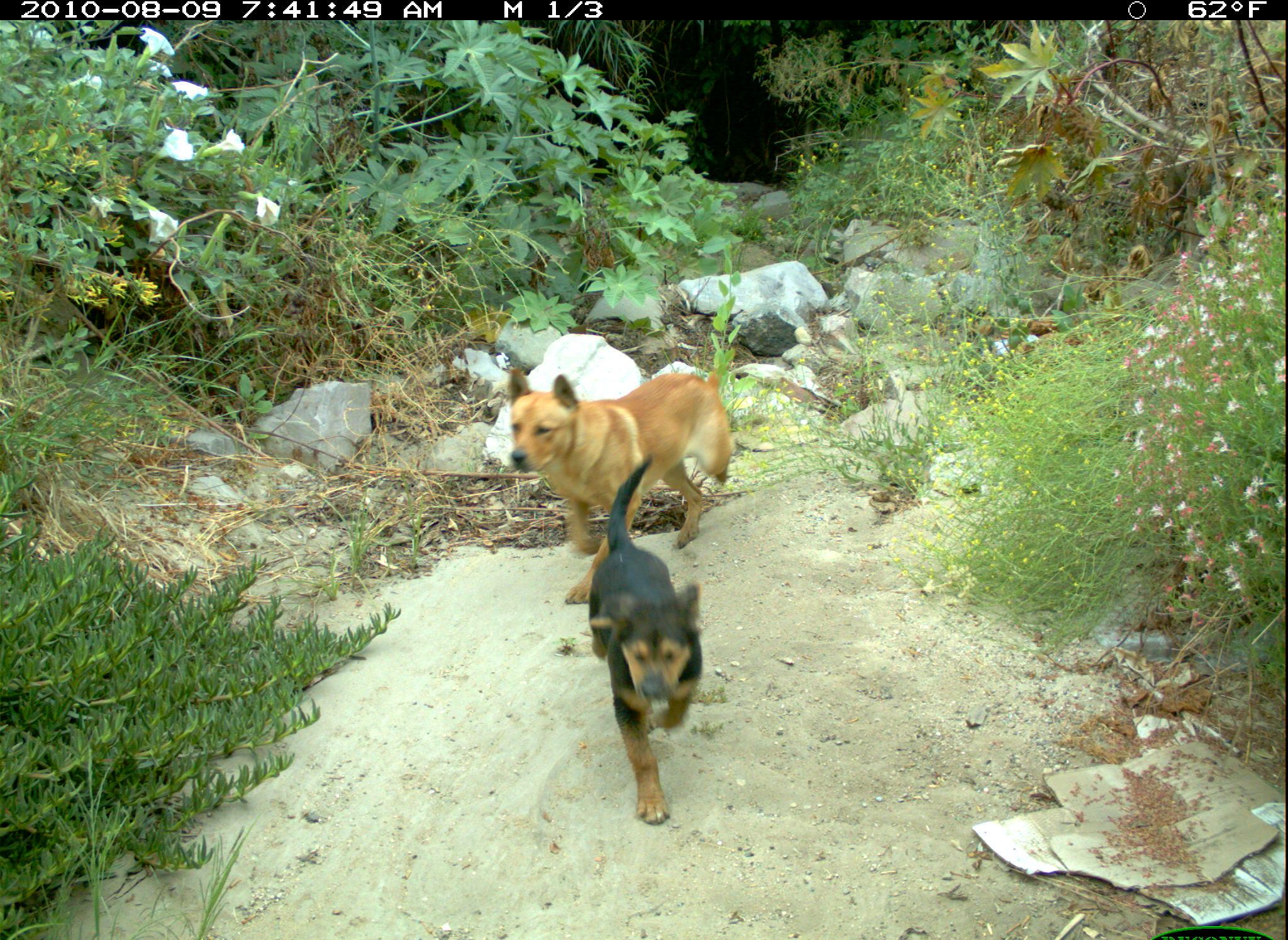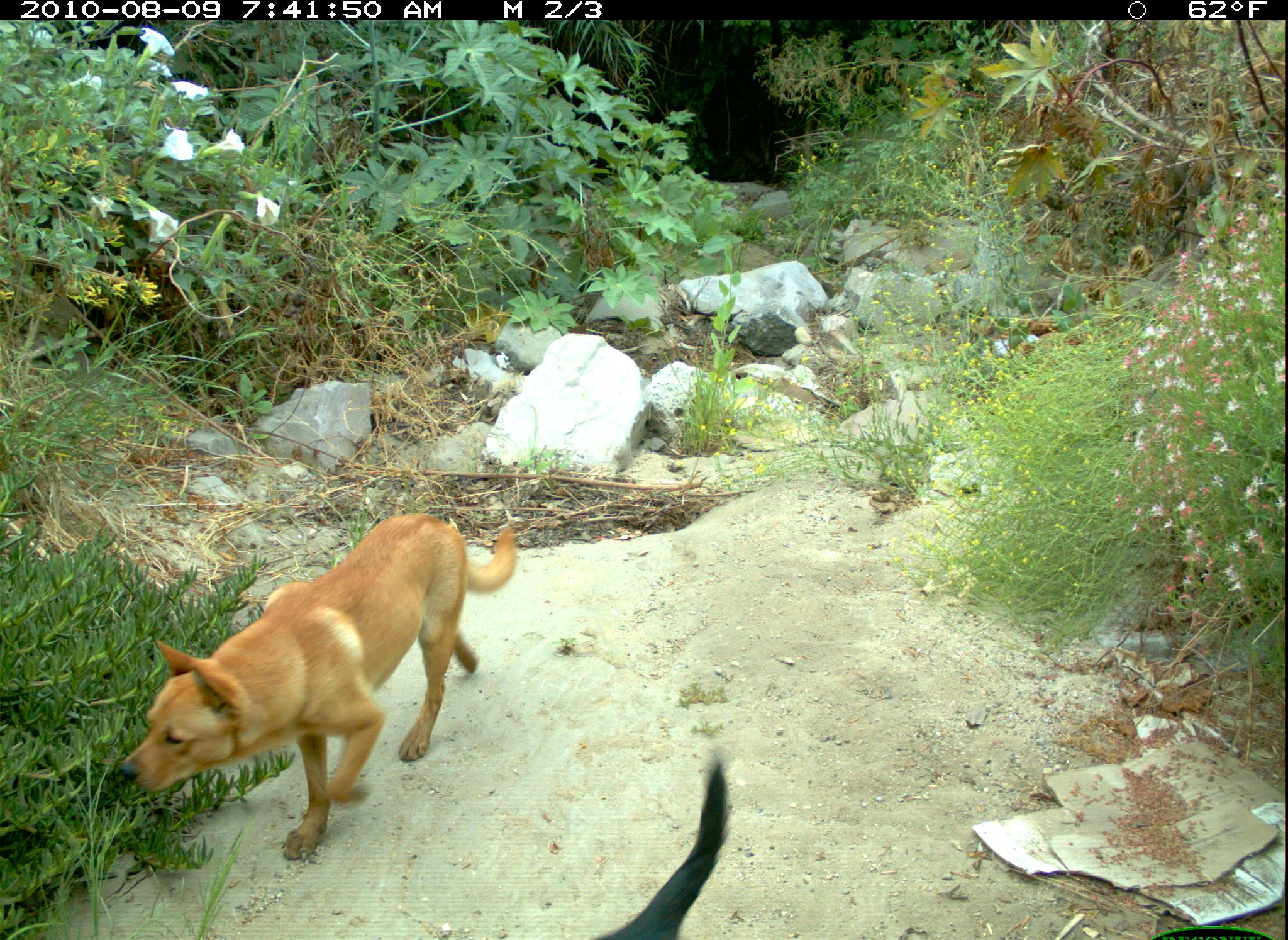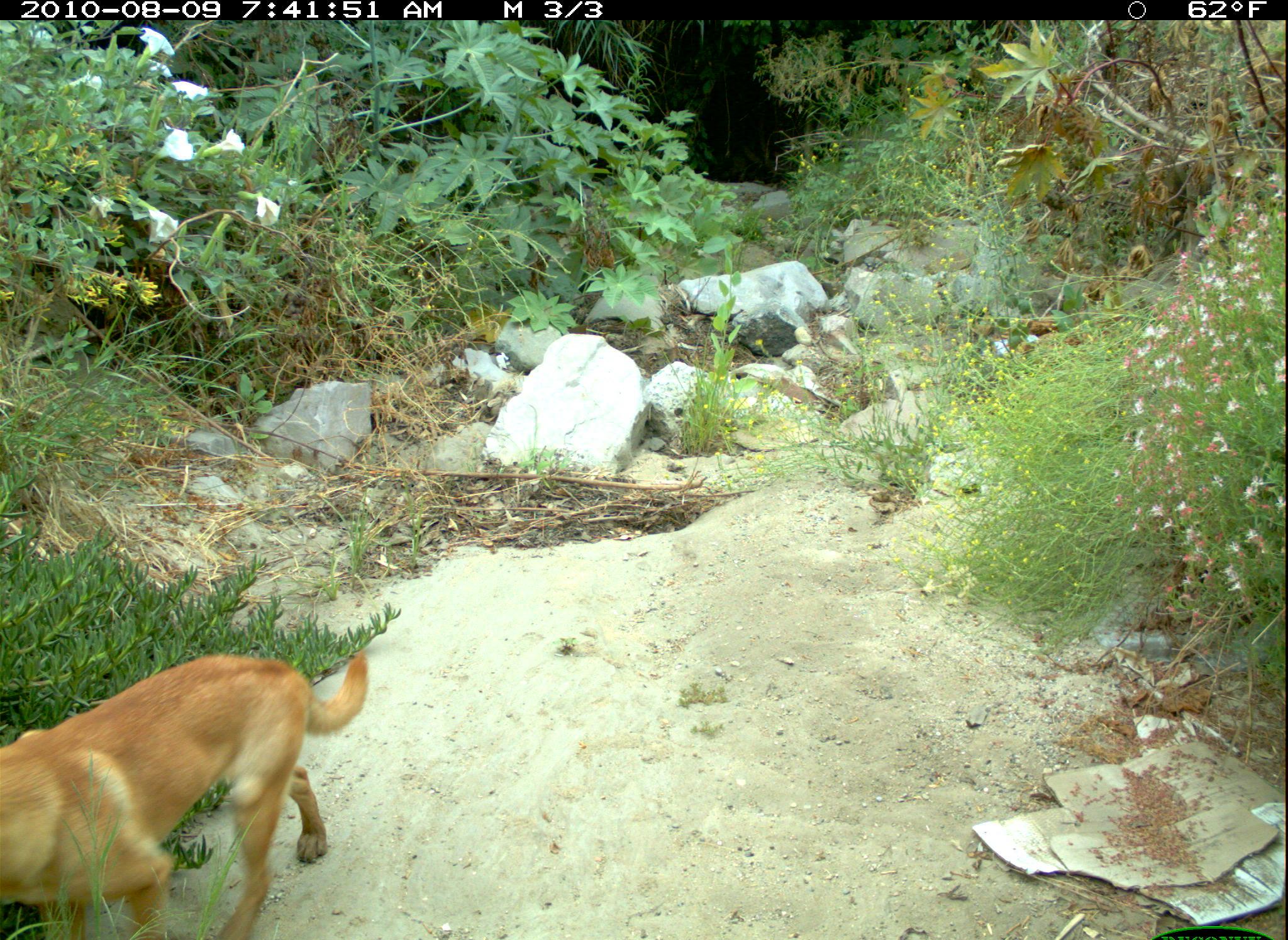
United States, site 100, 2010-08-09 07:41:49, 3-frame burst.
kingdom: Animalia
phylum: Chordata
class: Mammalia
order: Carnivora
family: Canidae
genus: Canis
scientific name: Canis familiaris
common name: domestic dog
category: dog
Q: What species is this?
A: Dog (domestic dog) (Canis familiaris).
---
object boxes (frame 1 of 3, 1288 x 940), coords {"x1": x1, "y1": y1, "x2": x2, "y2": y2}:
dog: {"x1": 567, "y1": 459, "x2": 742, "y2": 828}; {"x1": 515, "y1": 345, "x2": 747, "y2": 557}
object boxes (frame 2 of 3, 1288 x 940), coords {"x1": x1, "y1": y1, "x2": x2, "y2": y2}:
dog: {"x1": 101, "y1": 509, "x2": 518, "y2": 857}; {"x1": 575, "y1": 767, "x2": 734, "y2": 937}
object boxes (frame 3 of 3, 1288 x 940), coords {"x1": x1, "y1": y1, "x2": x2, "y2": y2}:
dog: {"x1": 0, "y1": 636, "x2": 376, "y2": 940}